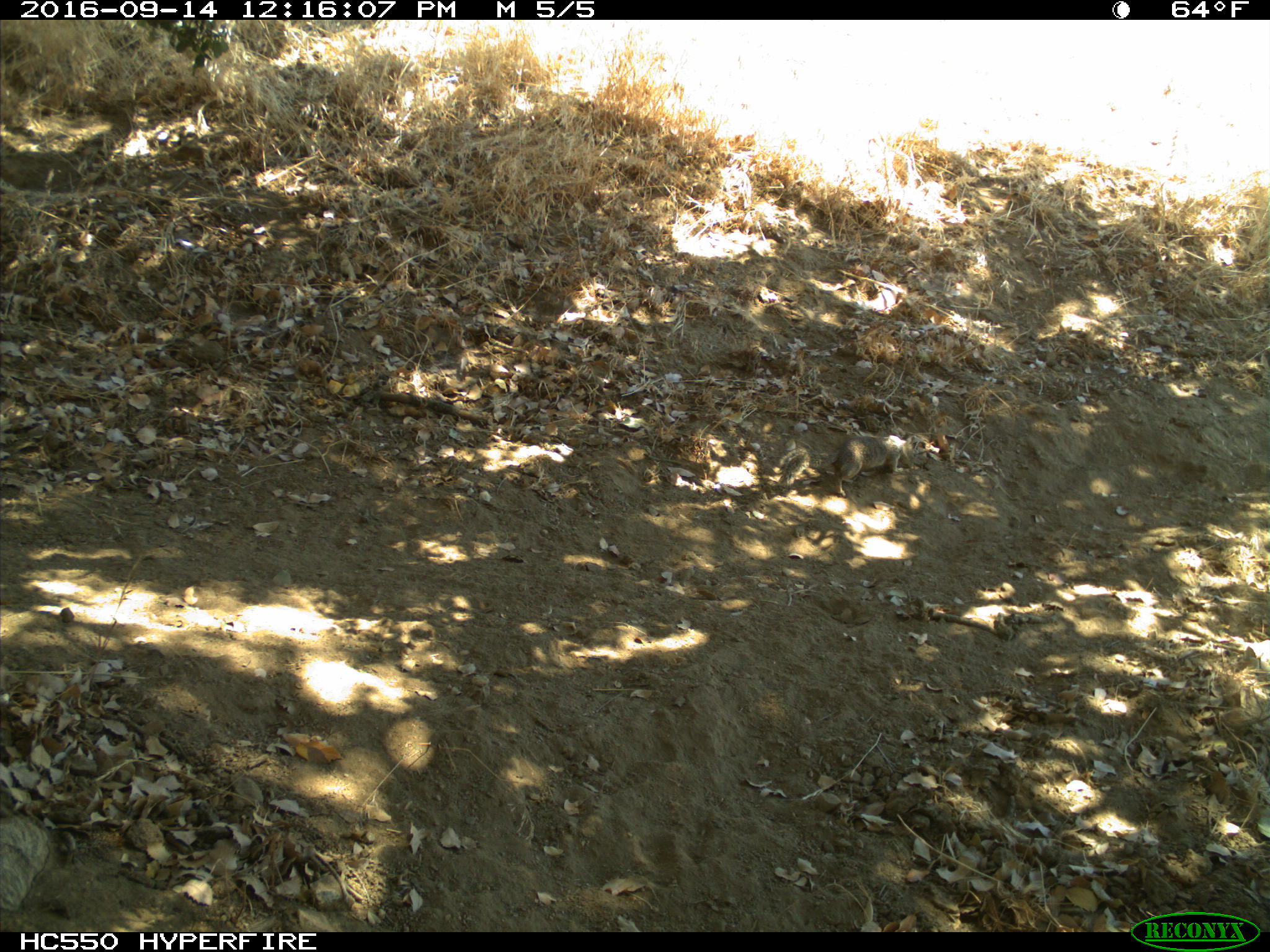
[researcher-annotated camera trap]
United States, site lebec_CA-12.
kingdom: Animalia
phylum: Chordata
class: Mammalia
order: Rodentia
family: Sciuridae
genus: Otospermophilus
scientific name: Otospermophilus beecheyi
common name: california ground squirrel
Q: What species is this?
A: Otospermophilus beecheyi (california ground squirrel).